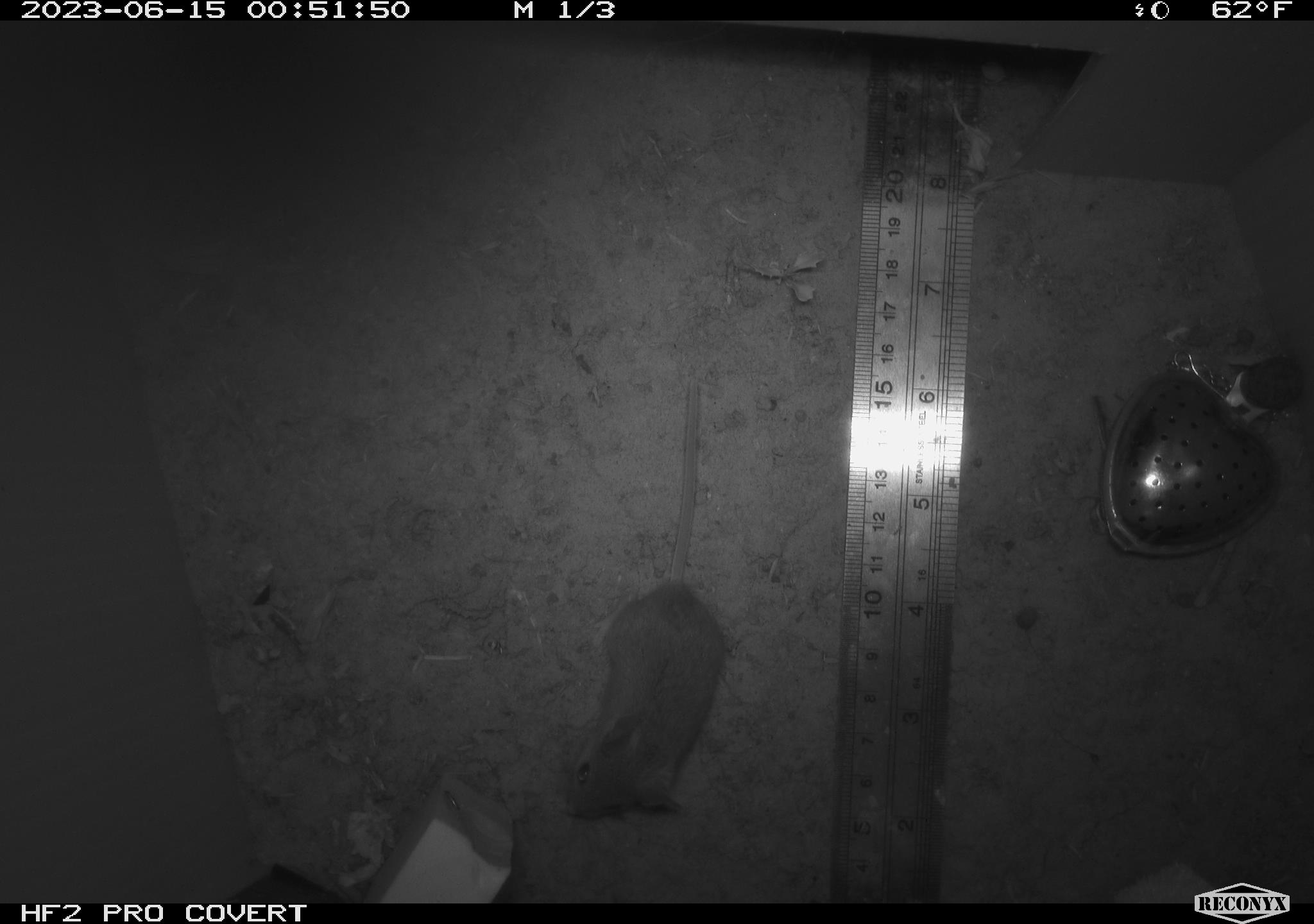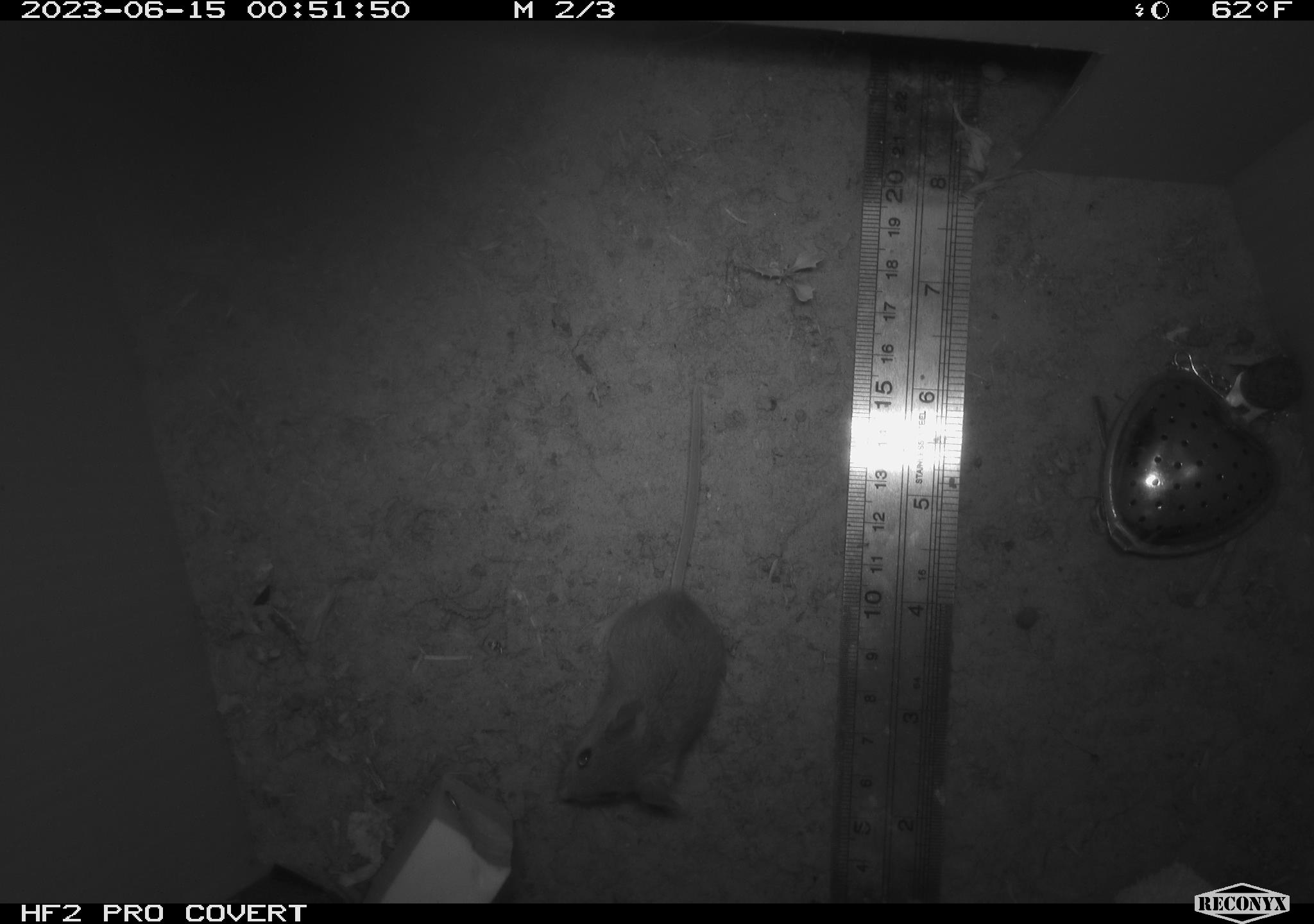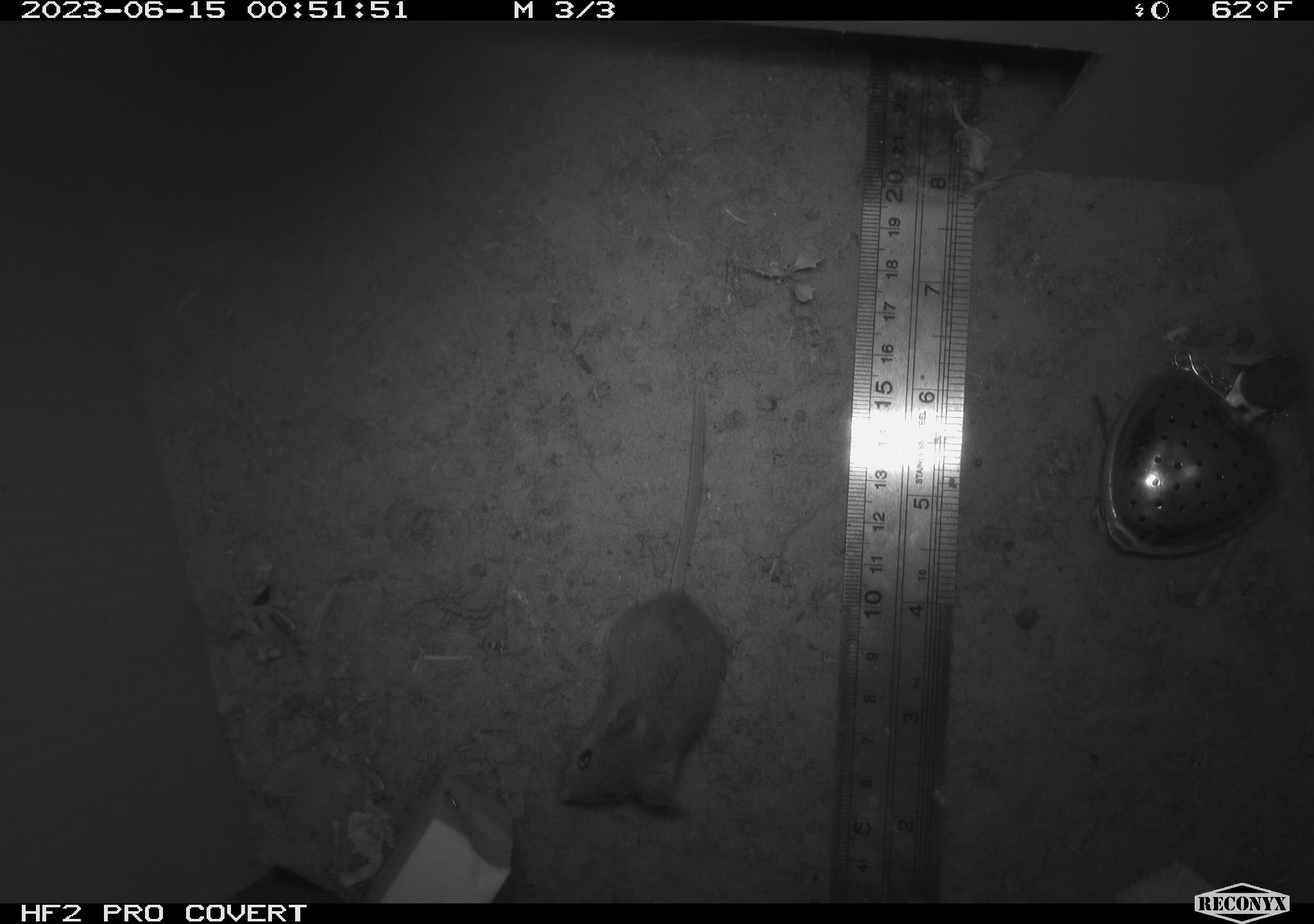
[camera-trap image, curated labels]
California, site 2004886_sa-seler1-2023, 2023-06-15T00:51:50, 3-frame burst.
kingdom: Animalia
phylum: Chordata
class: Mammalia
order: Rodentia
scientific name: Rodentia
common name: mouse species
Mouse species (Rodentia).